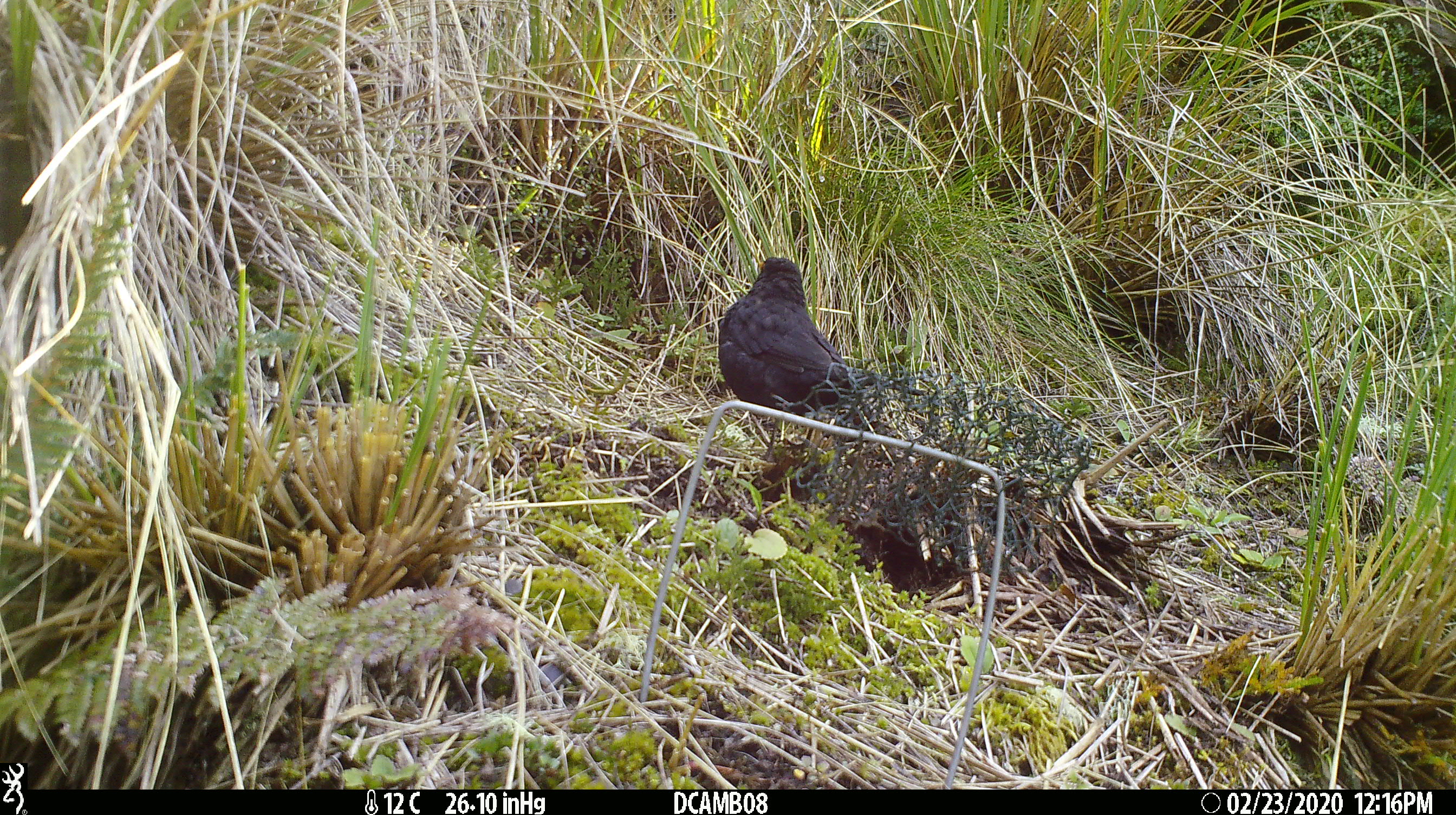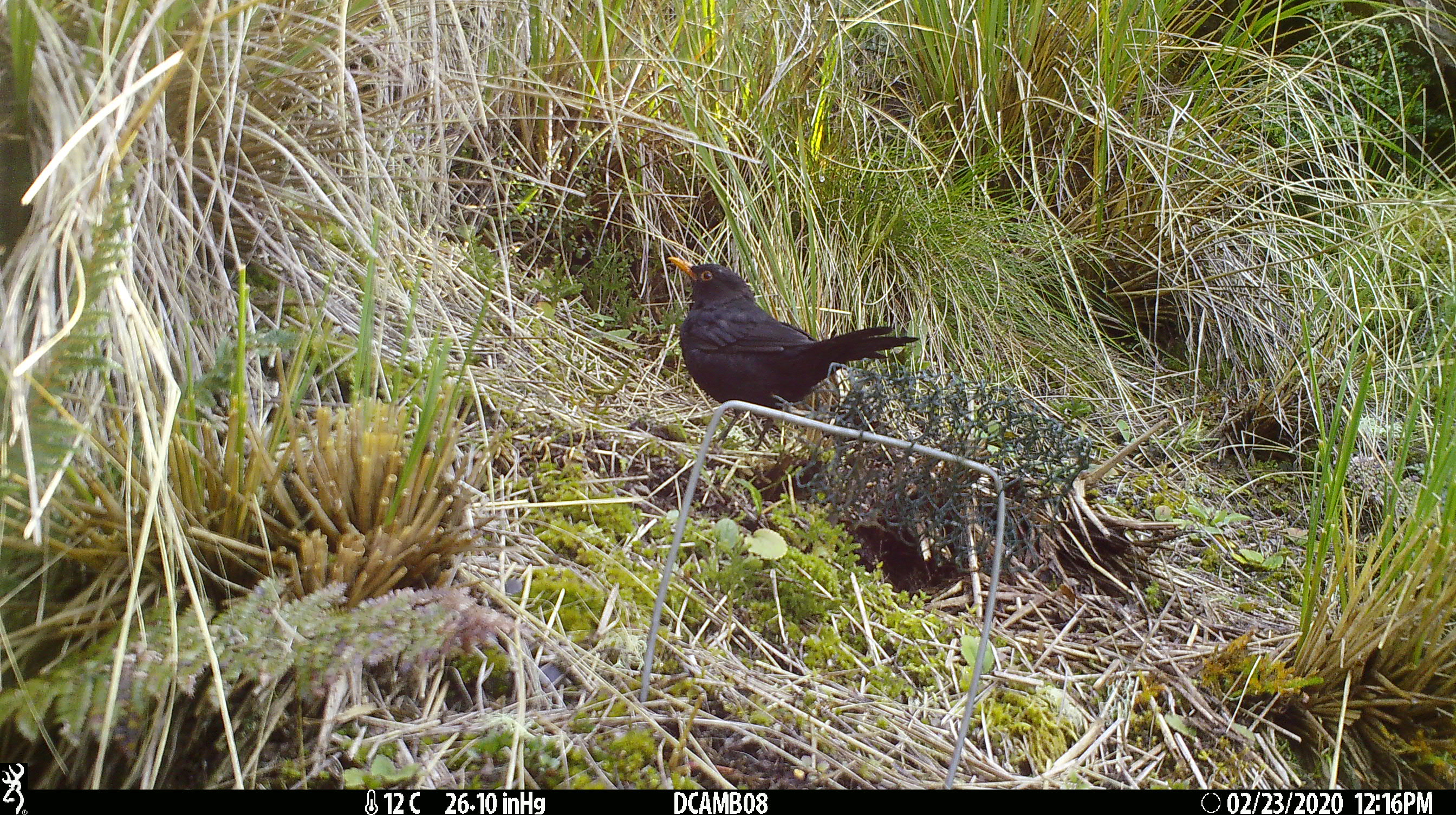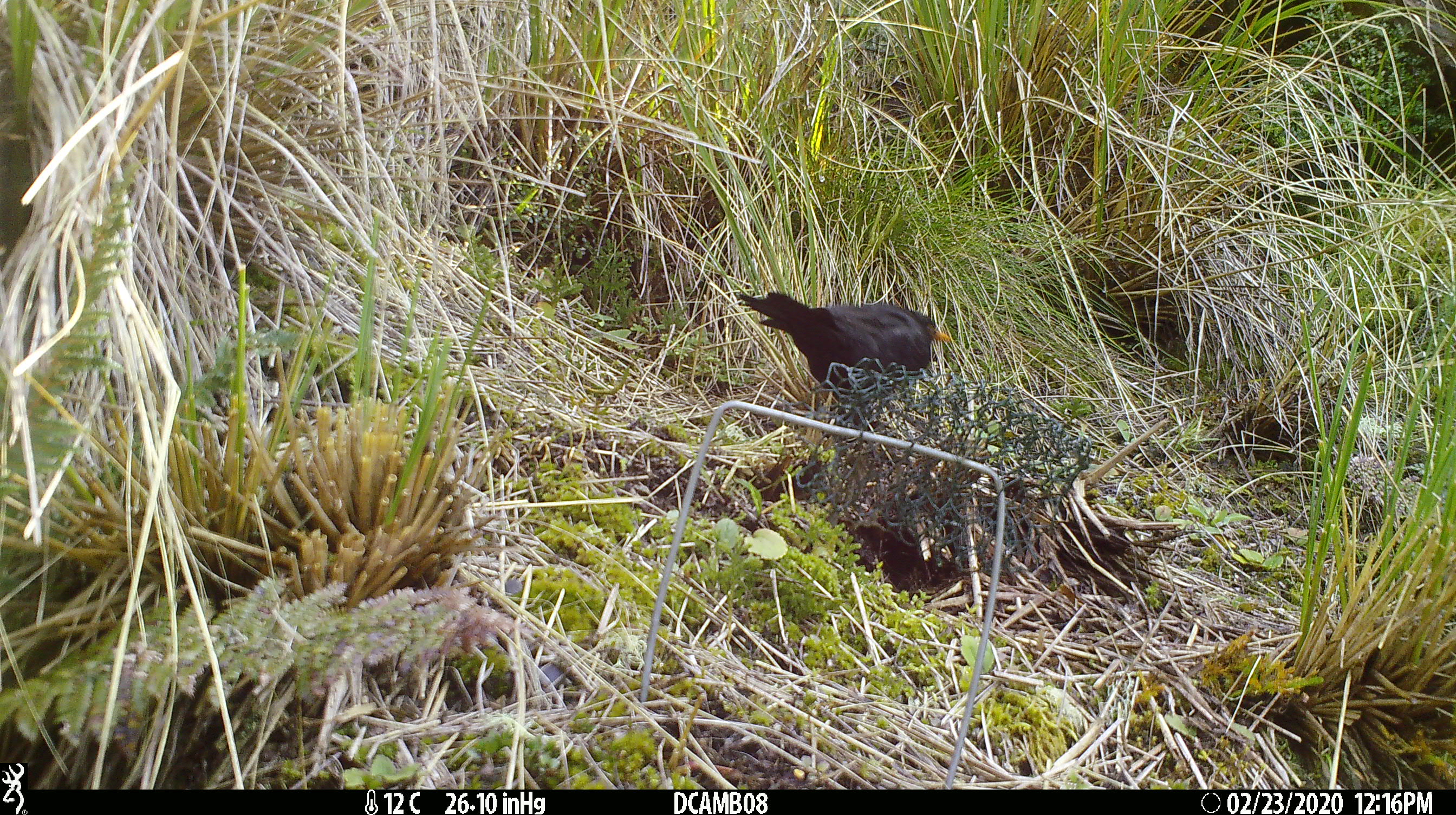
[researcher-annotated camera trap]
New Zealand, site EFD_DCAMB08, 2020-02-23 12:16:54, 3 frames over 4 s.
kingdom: Animalia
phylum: Chordata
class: Aves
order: Passeriformes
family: Turdidae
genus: Turdus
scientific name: Turdus merula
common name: eurasian blackbird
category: blackbird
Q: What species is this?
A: Blackbird (eurasian blackbird) (Turdus merula).